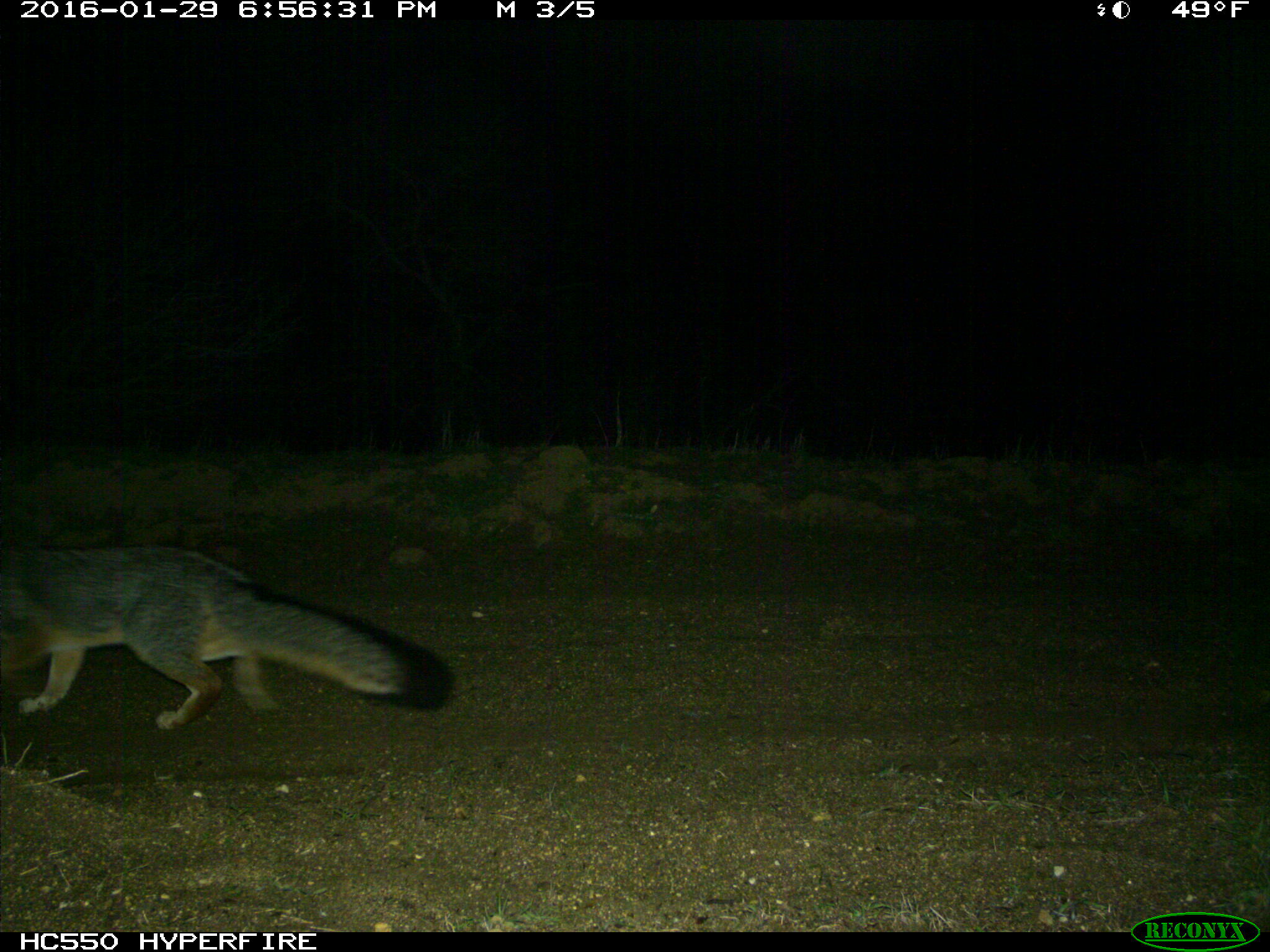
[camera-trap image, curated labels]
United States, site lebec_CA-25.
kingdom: Animalia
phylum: Chordata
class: Mammalia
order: Carnivora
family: Canidae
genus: Urocyon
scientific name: Urocyon cinereoargenteus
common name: gray fox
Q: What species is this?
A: Urocyon cinereoargenteus (gray fox).